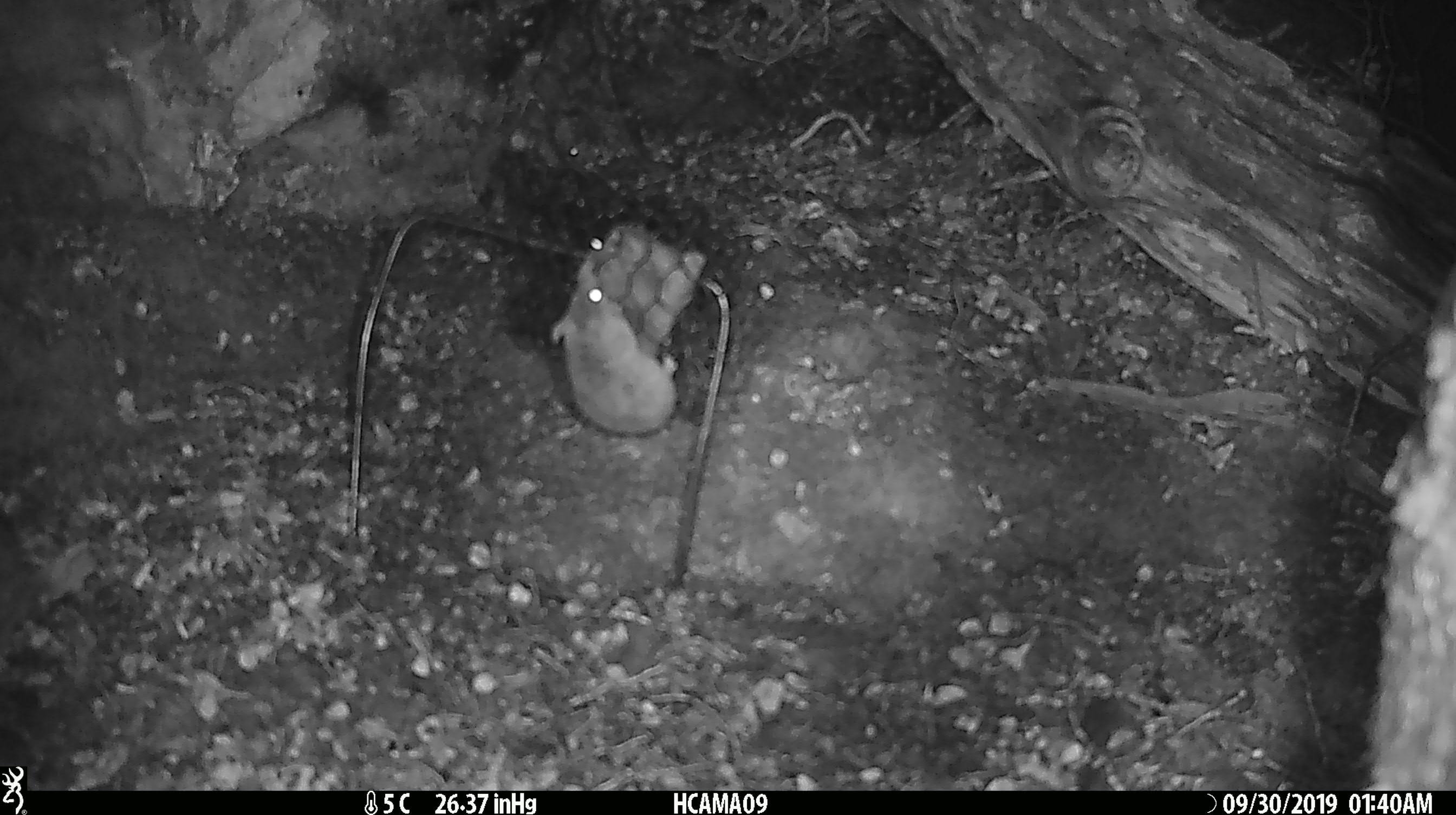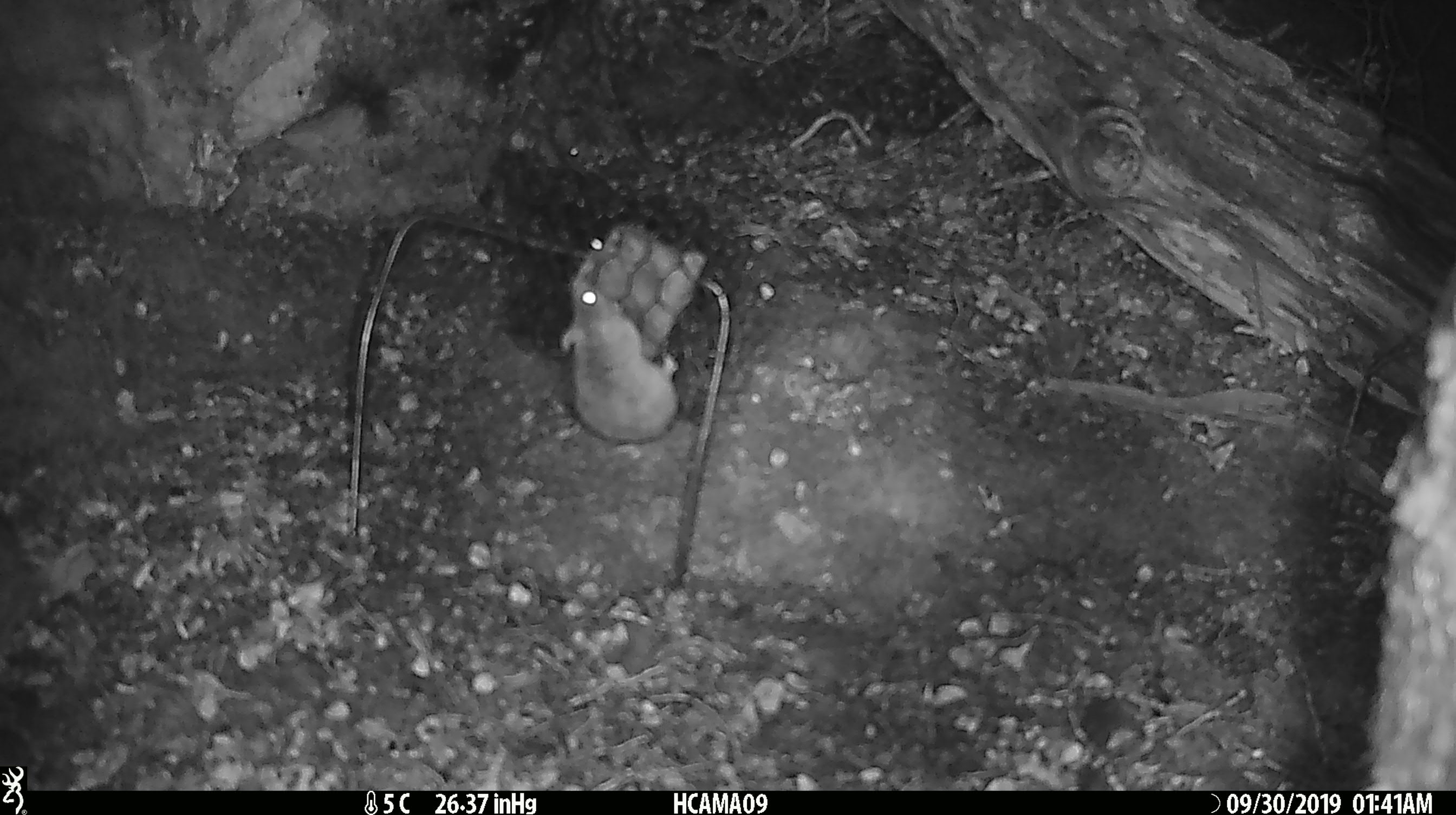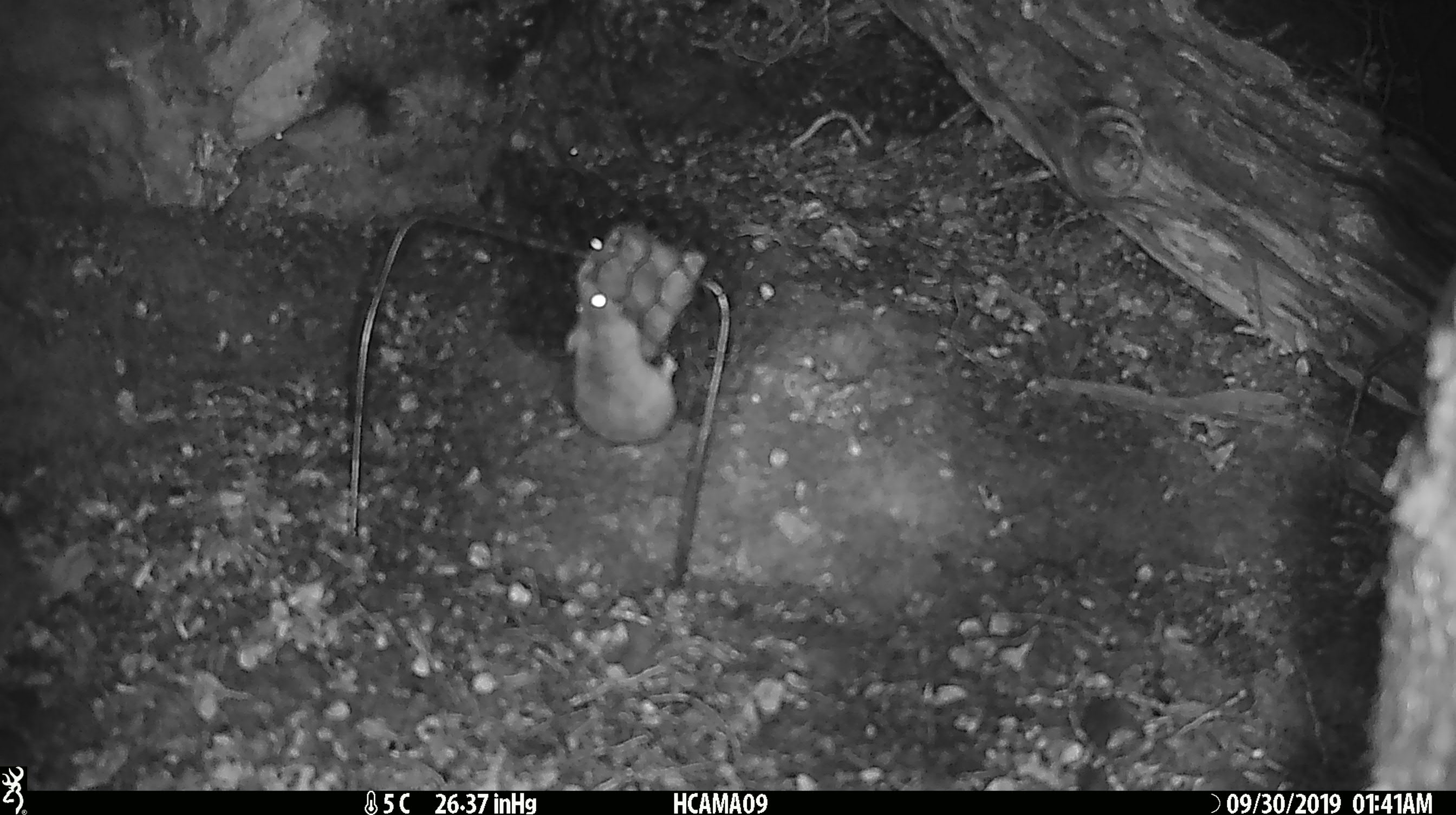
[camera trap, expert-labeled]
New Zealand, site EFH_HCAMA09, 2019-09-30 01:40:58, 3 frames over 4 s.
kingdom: Animalia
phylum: Chordata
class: Mammalia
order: Rodentia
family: Muridae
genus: Mus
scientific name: Mus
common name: mouse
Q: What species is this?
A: Mouse (Mus).